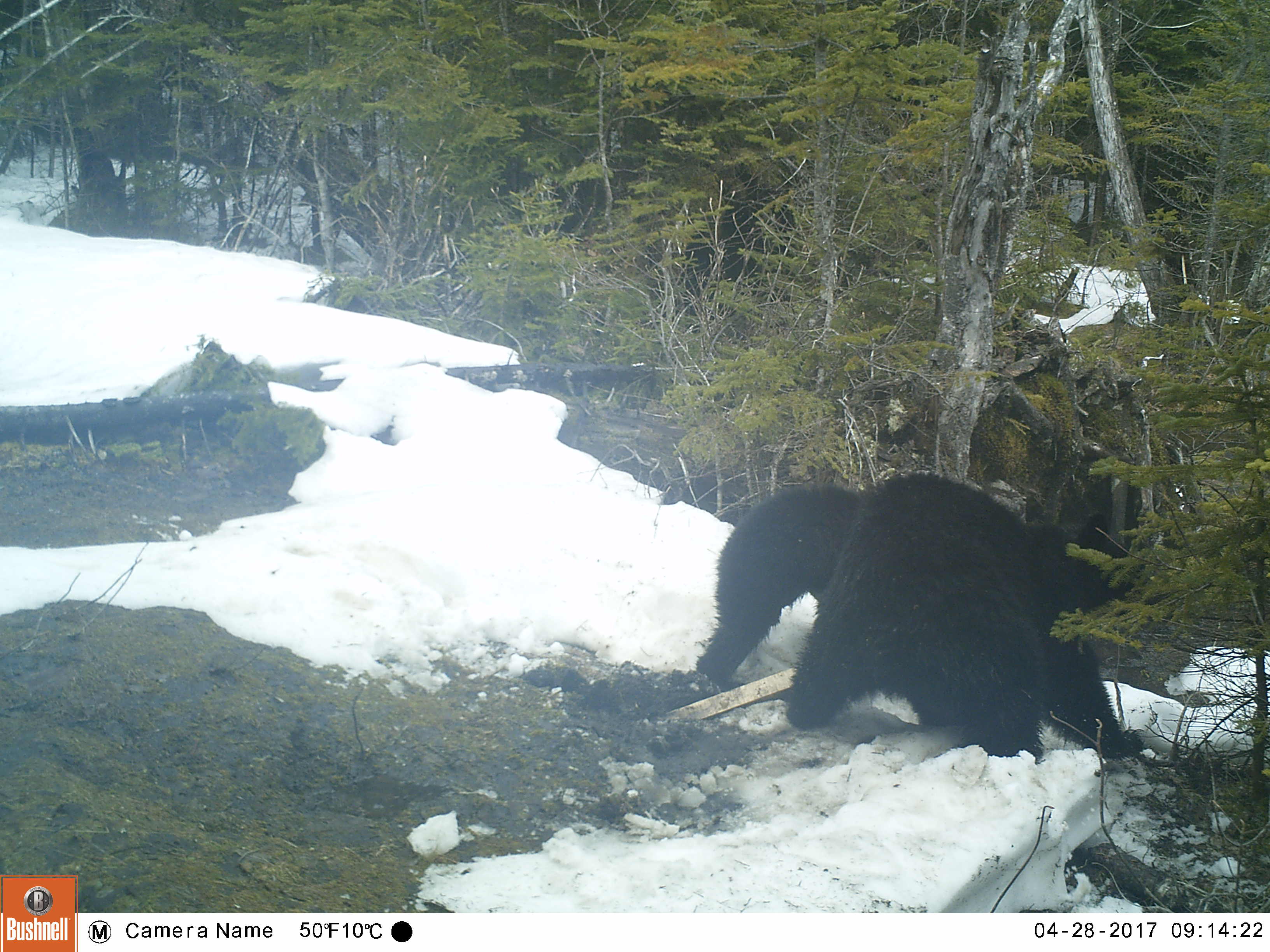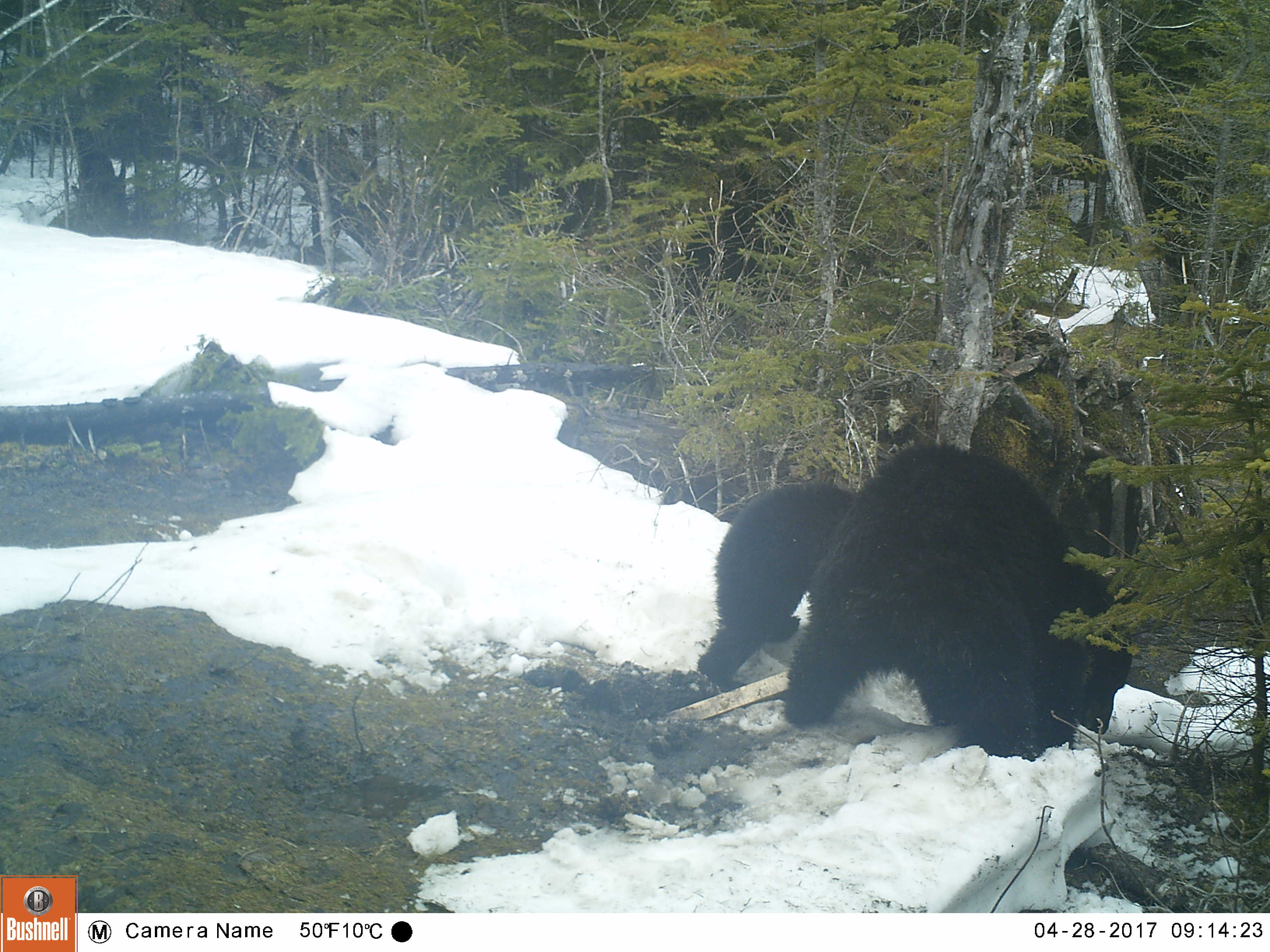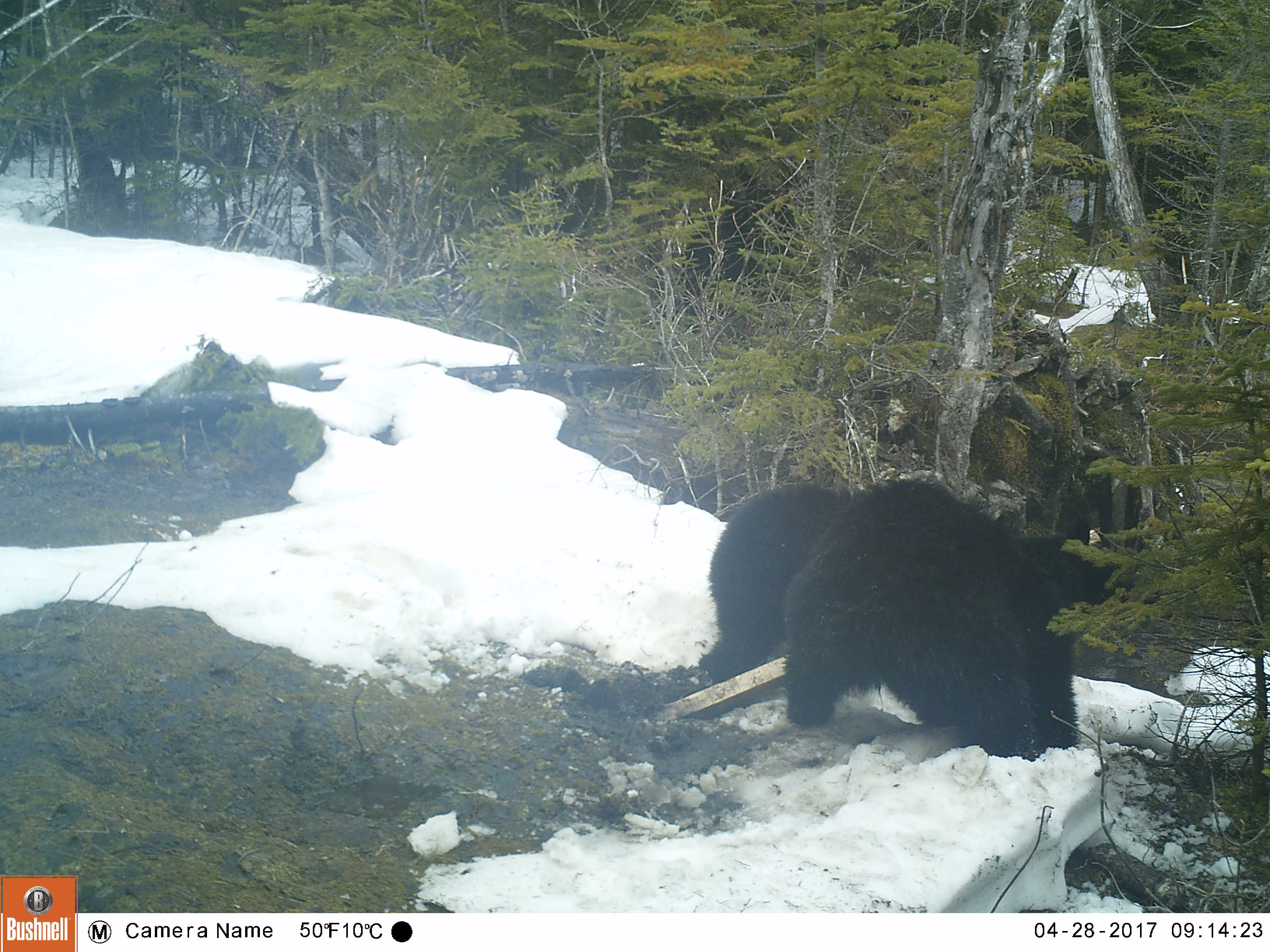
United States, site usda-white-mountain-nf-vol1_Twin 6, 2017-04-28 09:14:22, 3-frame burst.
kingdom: Animalia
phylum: Chordata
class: Mammalia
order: Carnivora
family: Ursidae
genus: Ursus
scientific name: Ursus americanus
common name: black bear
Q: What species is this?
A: Black bear (Ursus americanus).